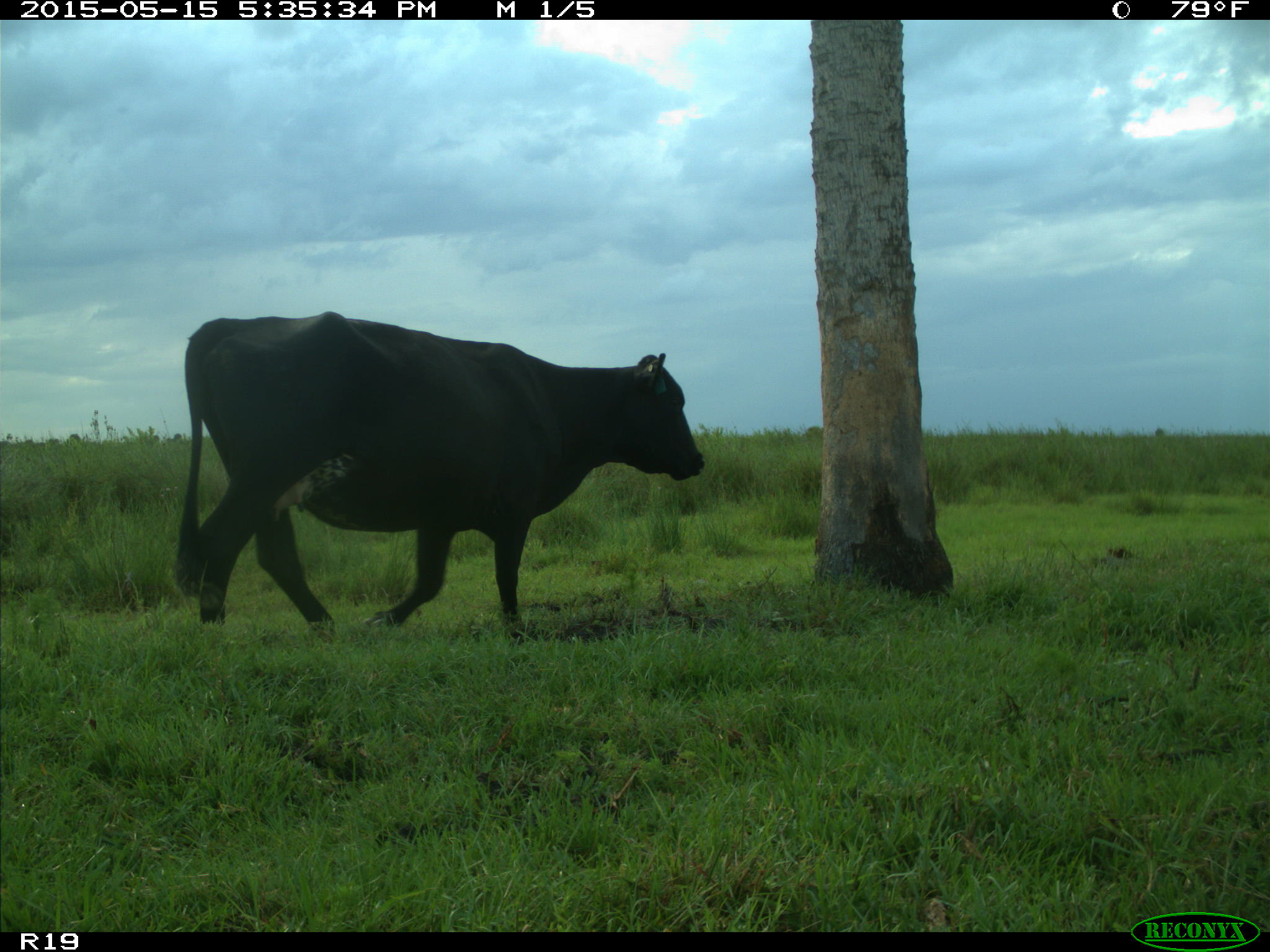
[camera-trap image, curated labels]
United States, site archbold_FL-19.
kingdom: Animalia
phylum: Chordata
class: Mammalia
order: Artiodactyla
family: Bovidae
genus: Bos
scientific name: Bos taurus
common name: domestic cow